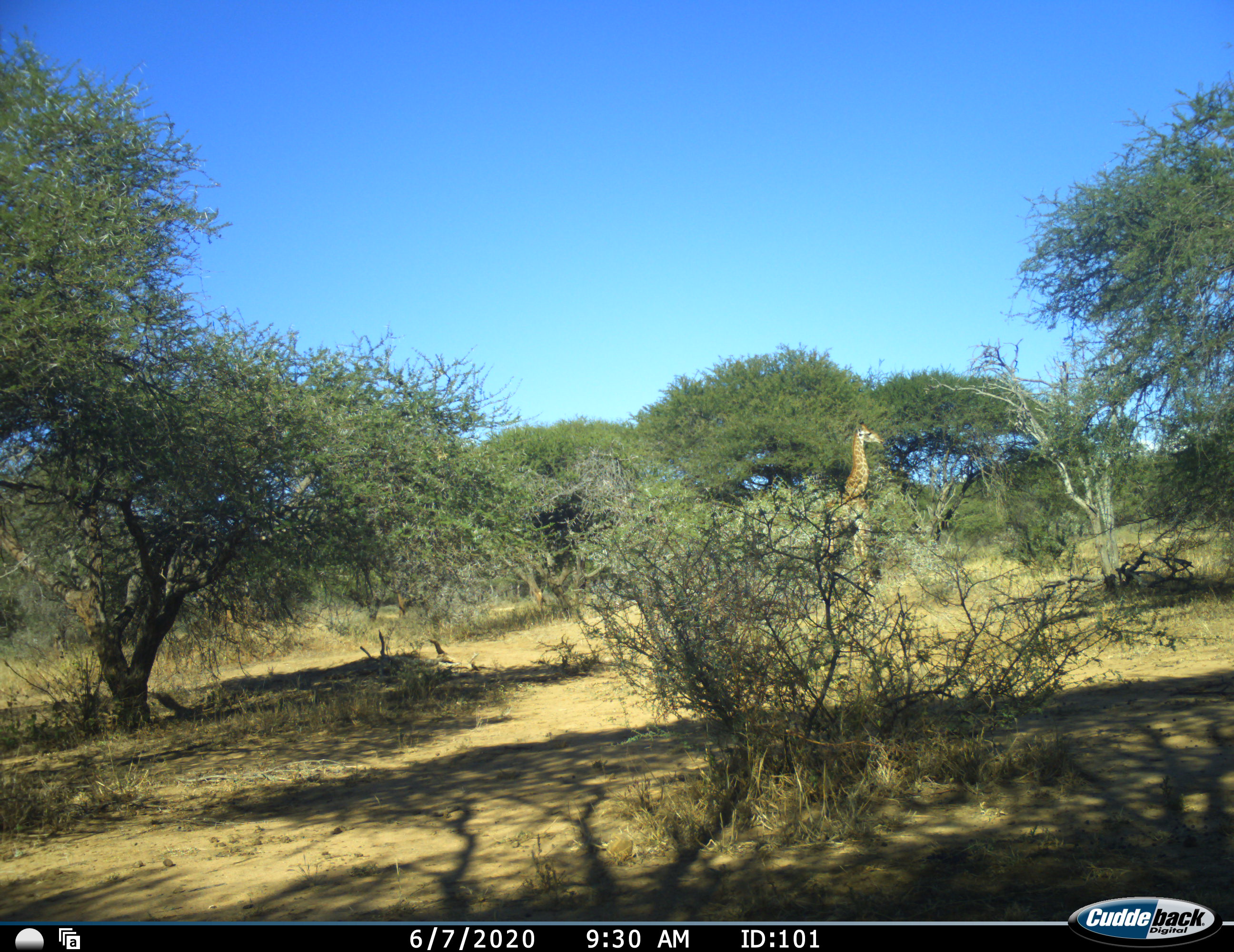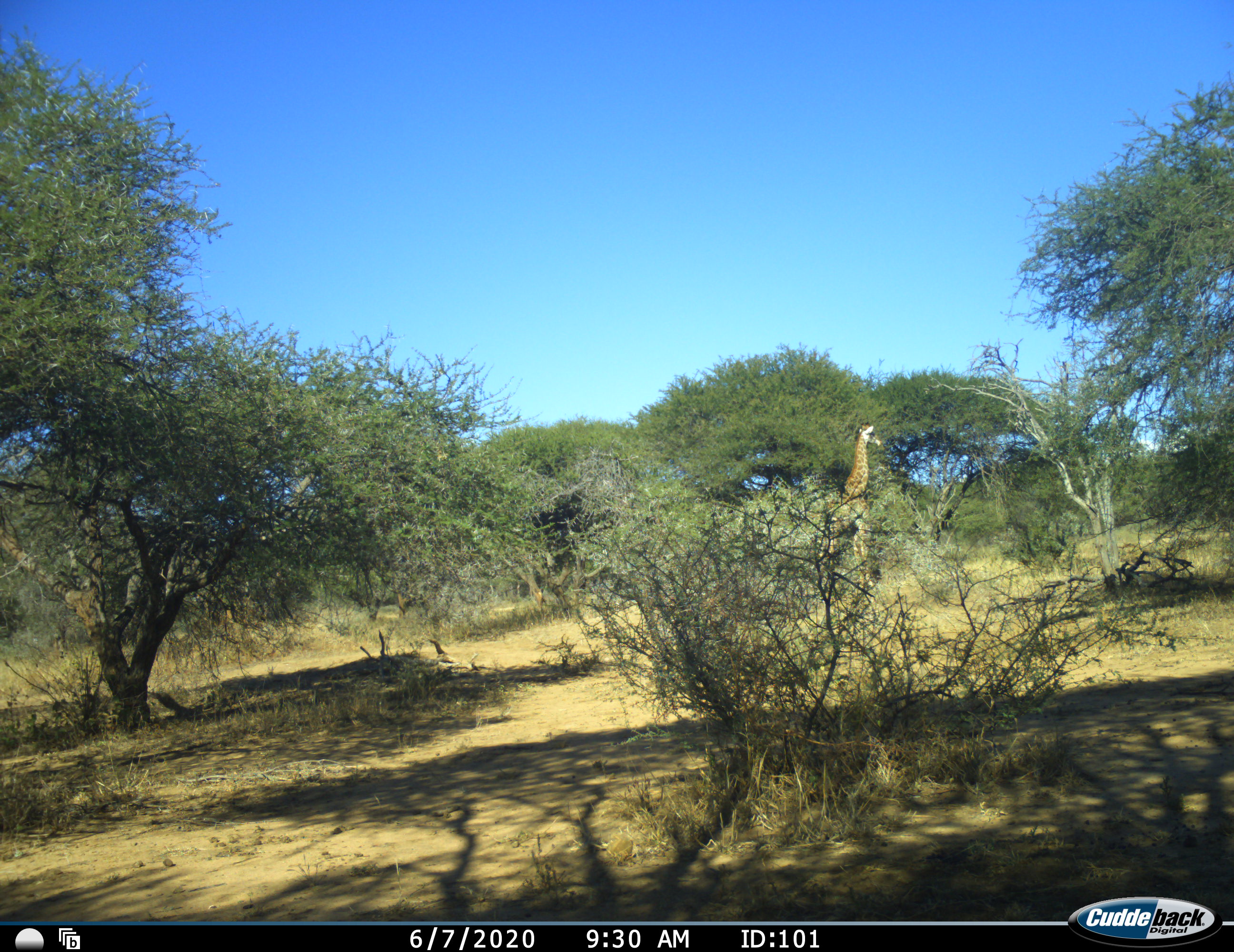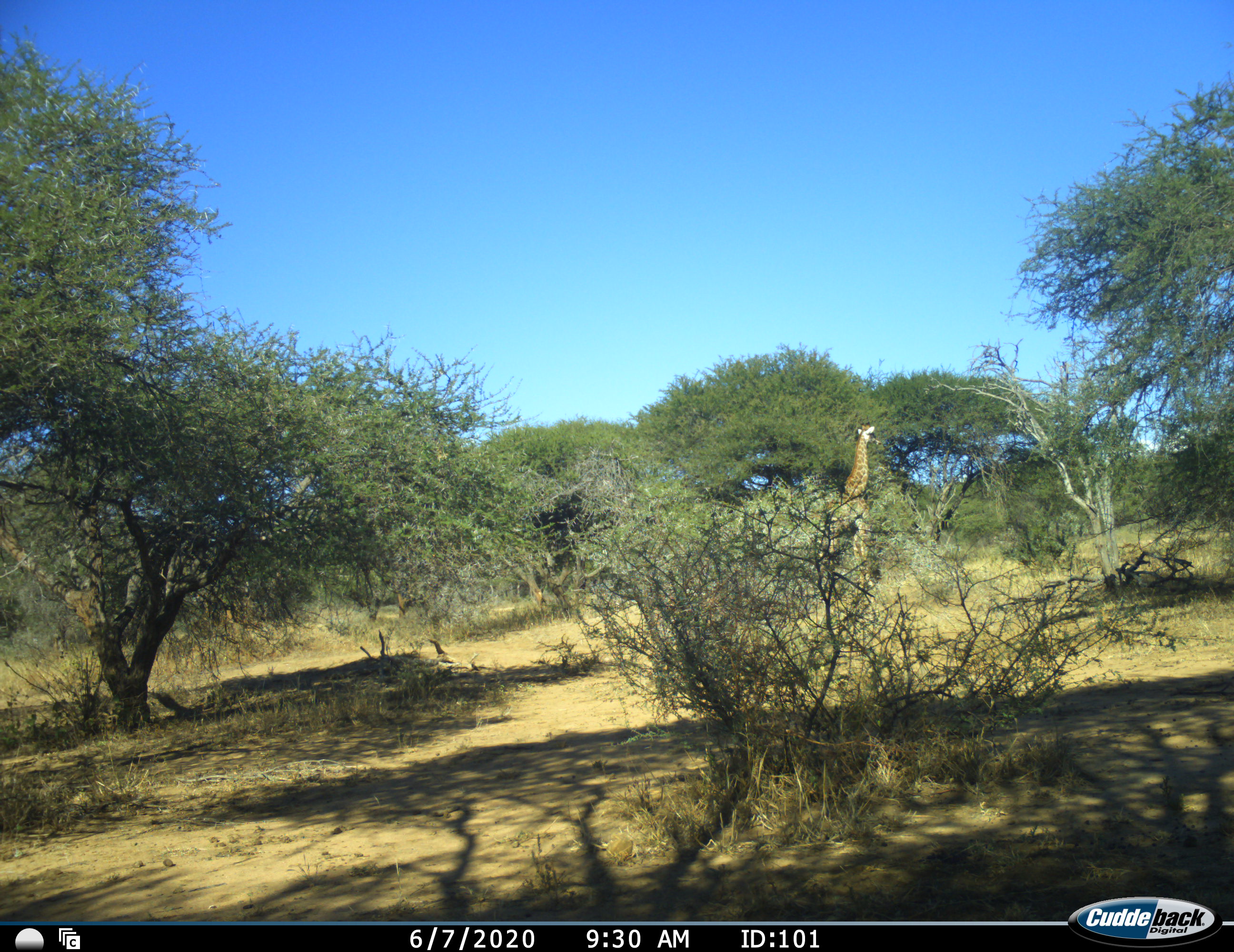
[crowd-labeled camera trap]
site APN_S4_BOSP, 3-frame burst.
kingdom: Animalia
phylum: Chordata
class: Mammalia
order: Artiodactyla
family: Giraffidae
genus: Giraffa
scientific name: Giraffa camelopardalis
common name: giraffe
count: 1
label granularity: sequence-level